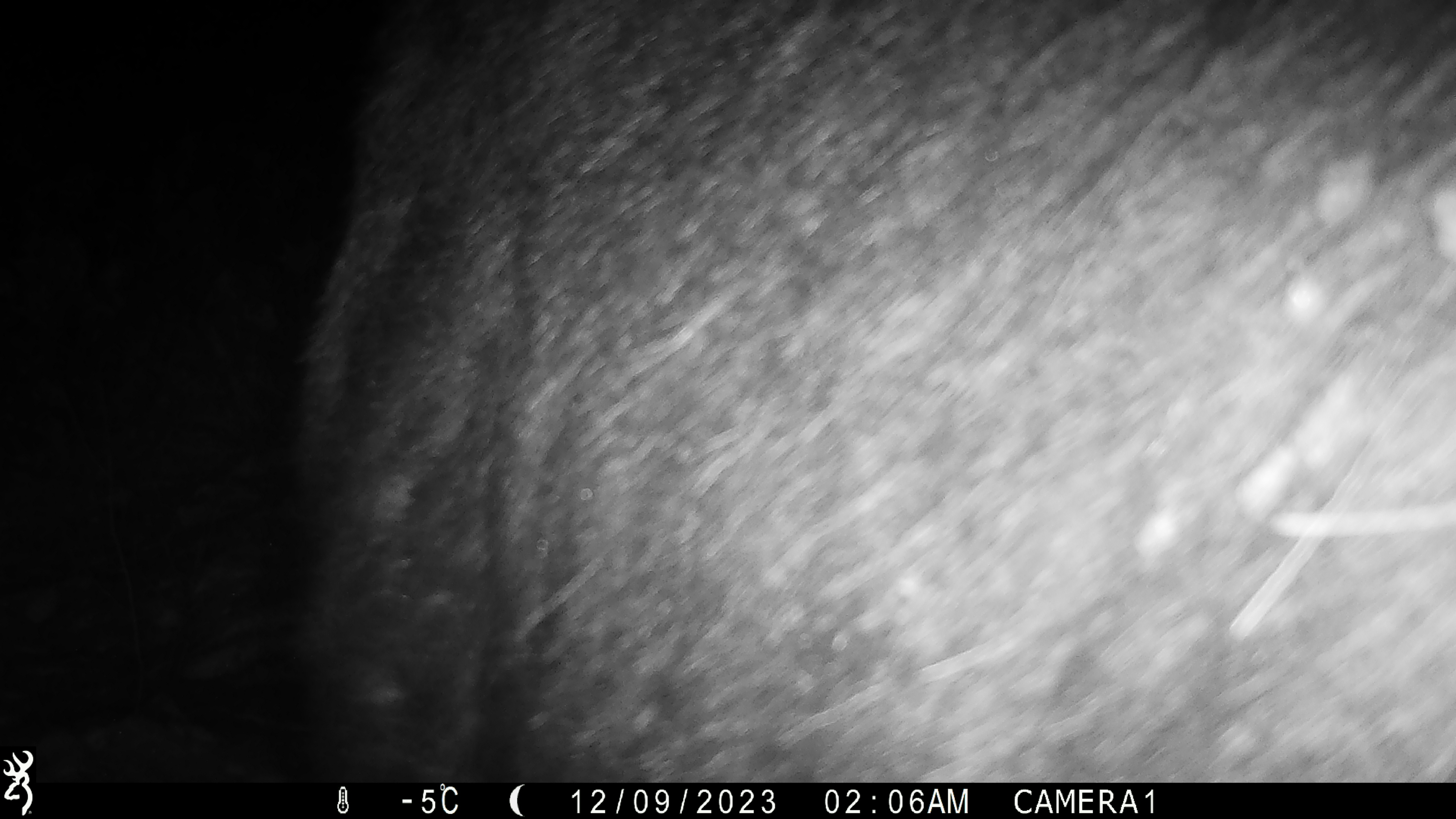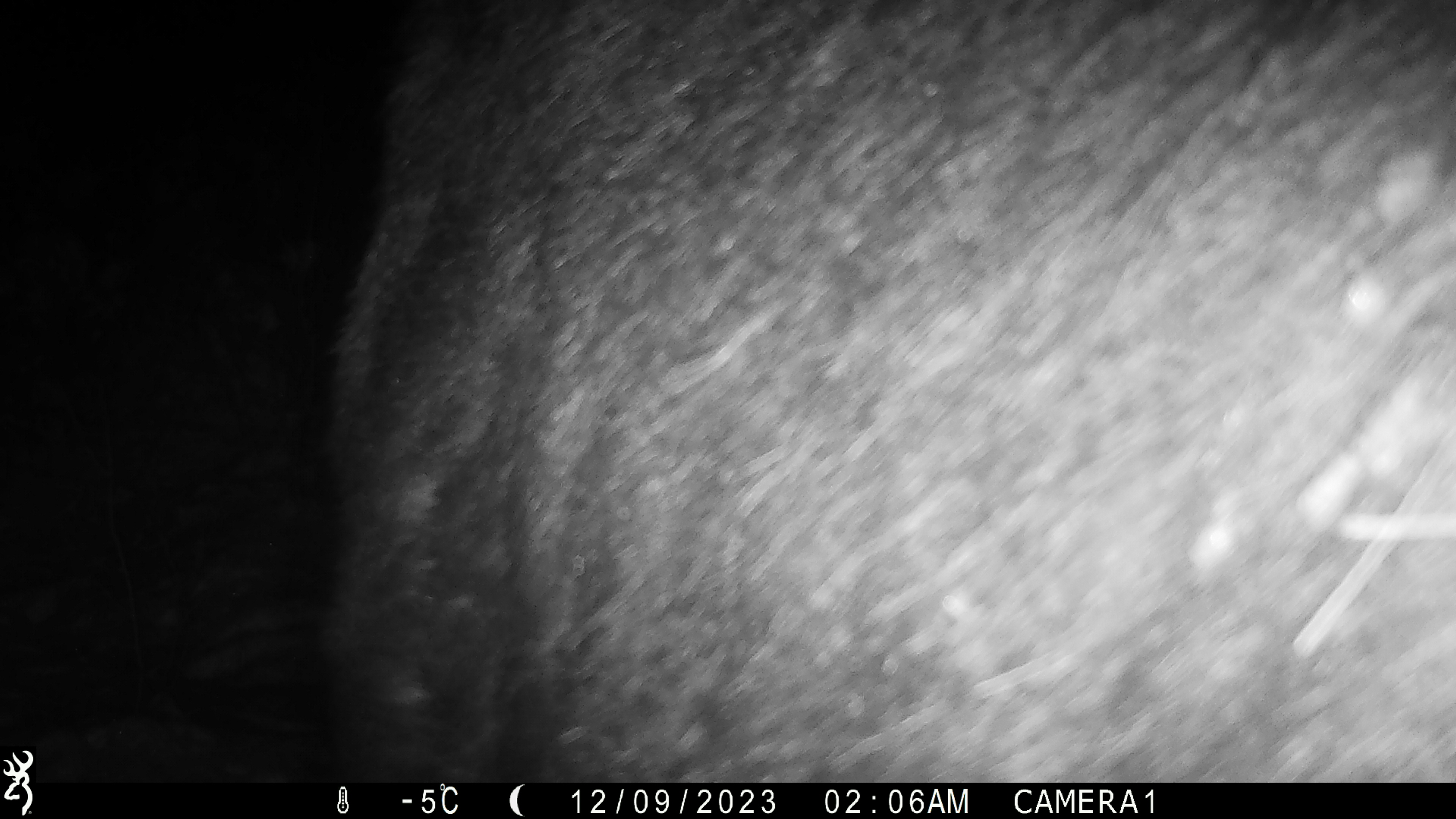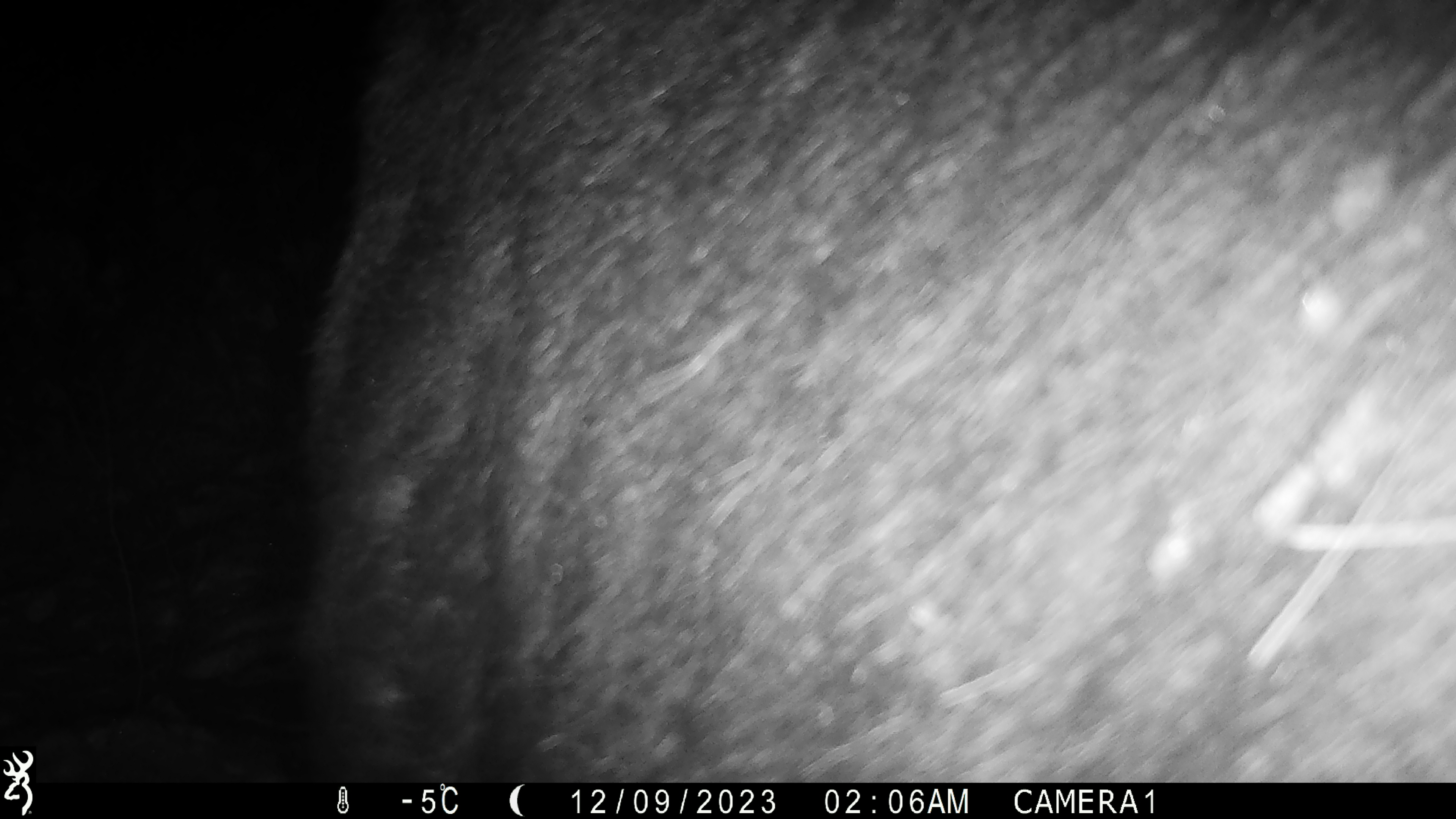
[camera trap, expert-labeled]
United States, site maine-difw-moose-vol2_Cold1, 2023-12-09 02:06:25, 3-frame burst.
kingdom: Animalia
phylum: Chordata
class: Mammalia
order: Artiodactyla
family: Cervidae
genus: Alces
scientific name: Alces alces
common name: moose